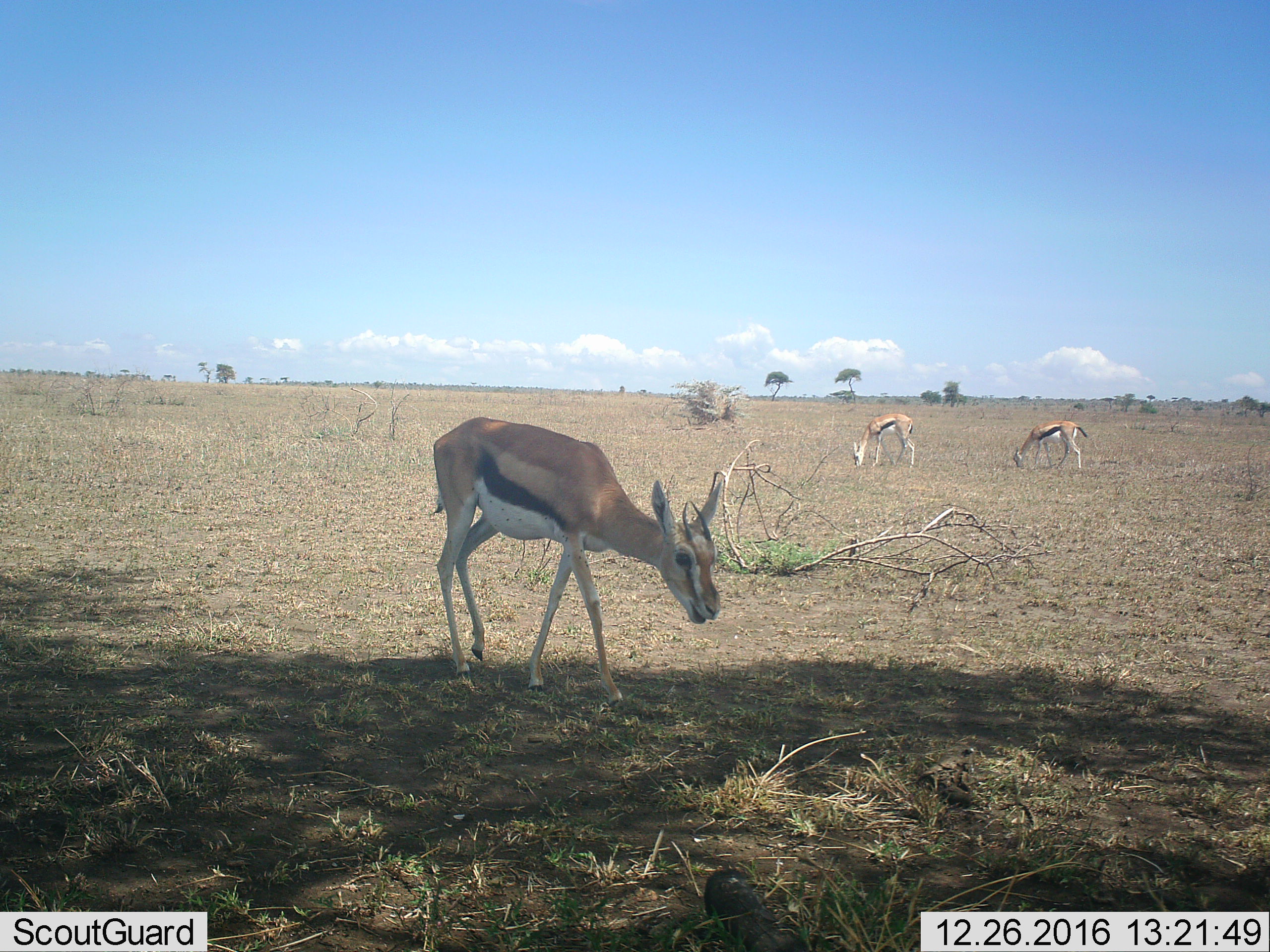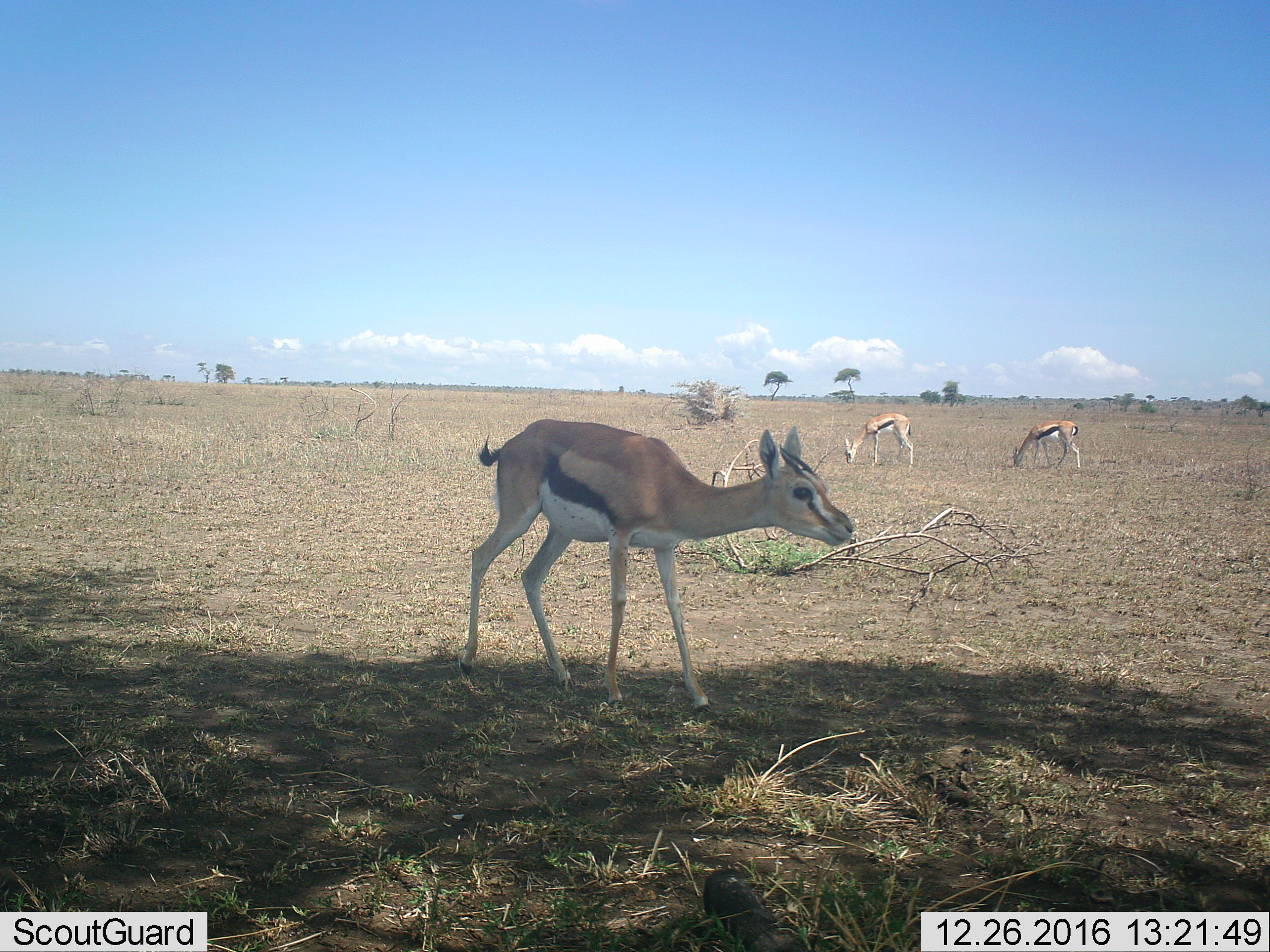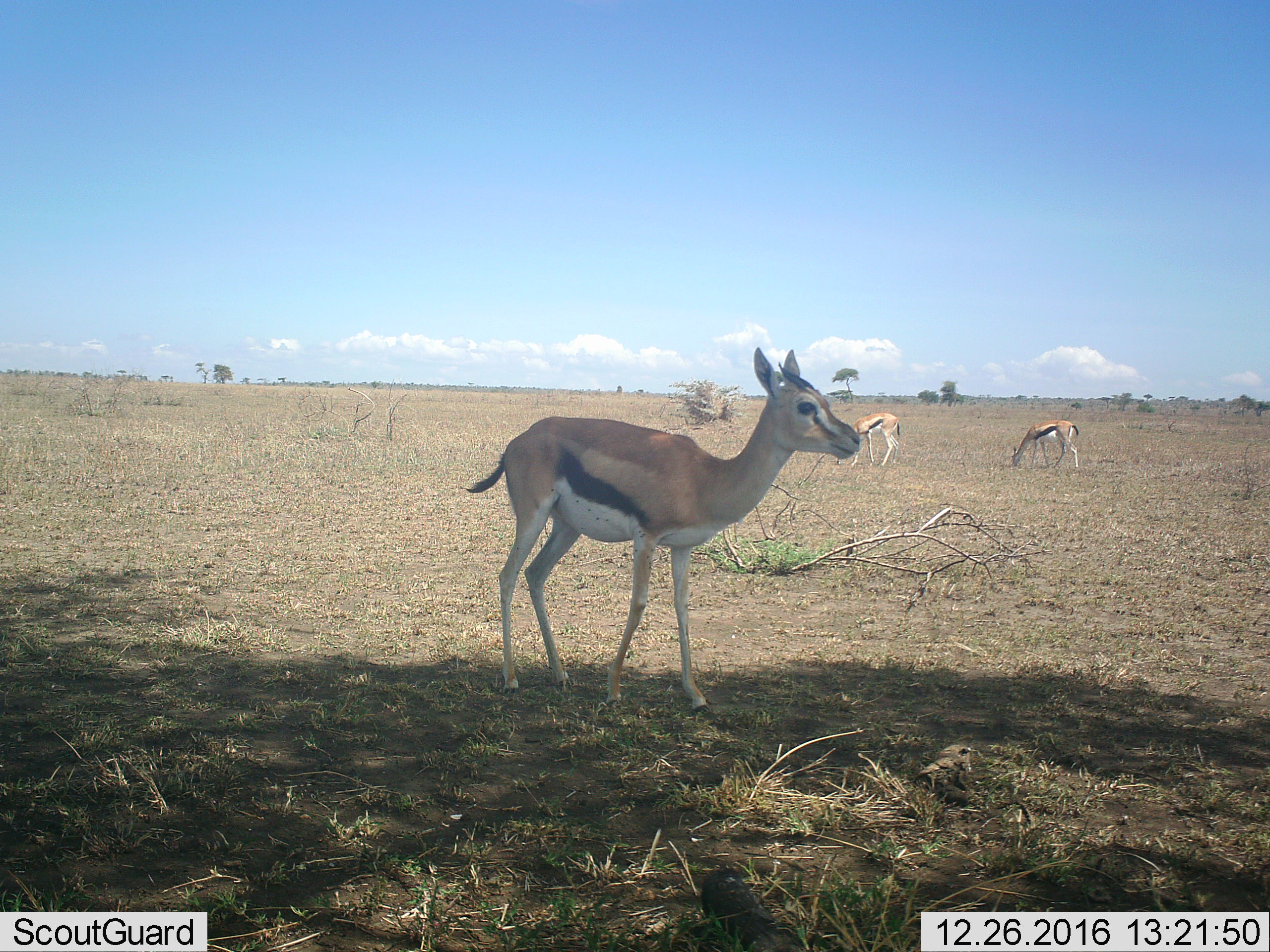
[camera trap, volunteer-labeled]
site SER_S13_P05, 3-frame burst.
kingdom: Animalia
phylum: Chordata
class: Mammalia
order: Artiodactyla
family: Bovidae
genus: Eudorcas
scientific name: Eudorcas thomsonii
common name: thomson's gazelle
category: gazellethomsons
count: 3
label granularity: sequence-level